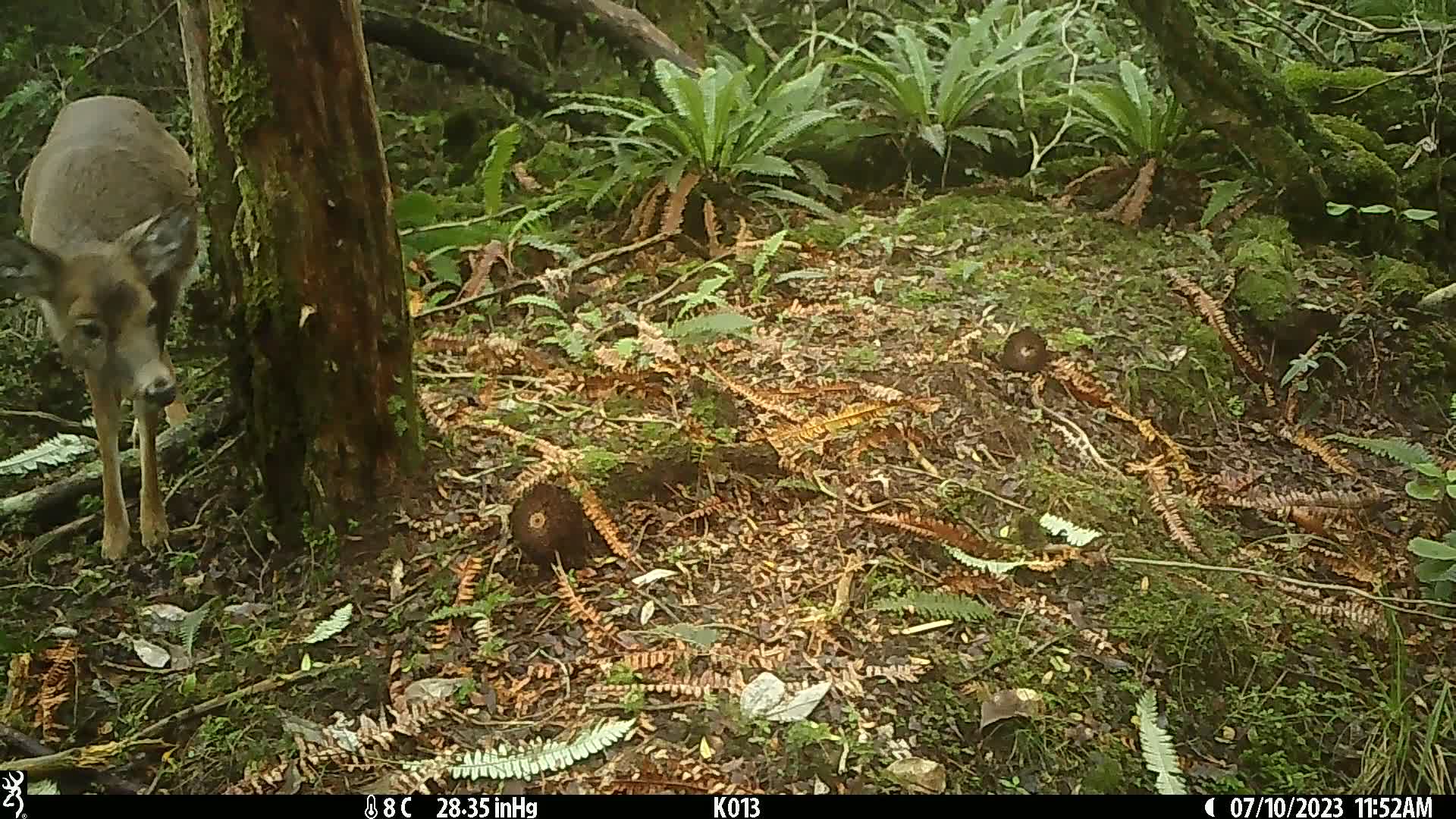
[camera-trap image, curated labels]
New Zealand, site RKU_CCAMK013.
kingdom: Animalia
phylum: Chordata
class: Mammalia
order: Artiodactyla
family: Cervidae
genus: Odocoileus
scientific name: Odocoileus virginianus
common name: white-tailed deer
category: white tailed deer